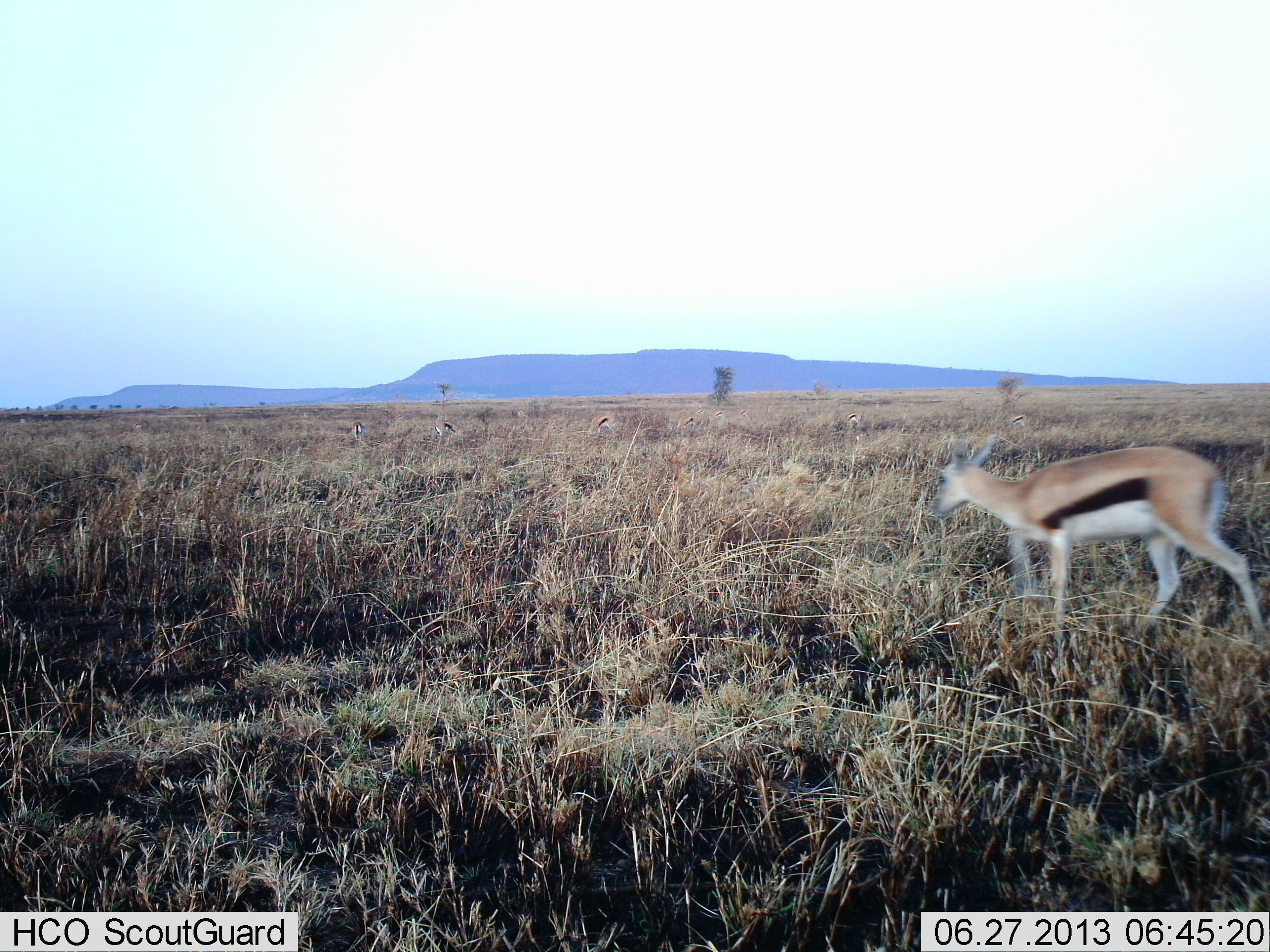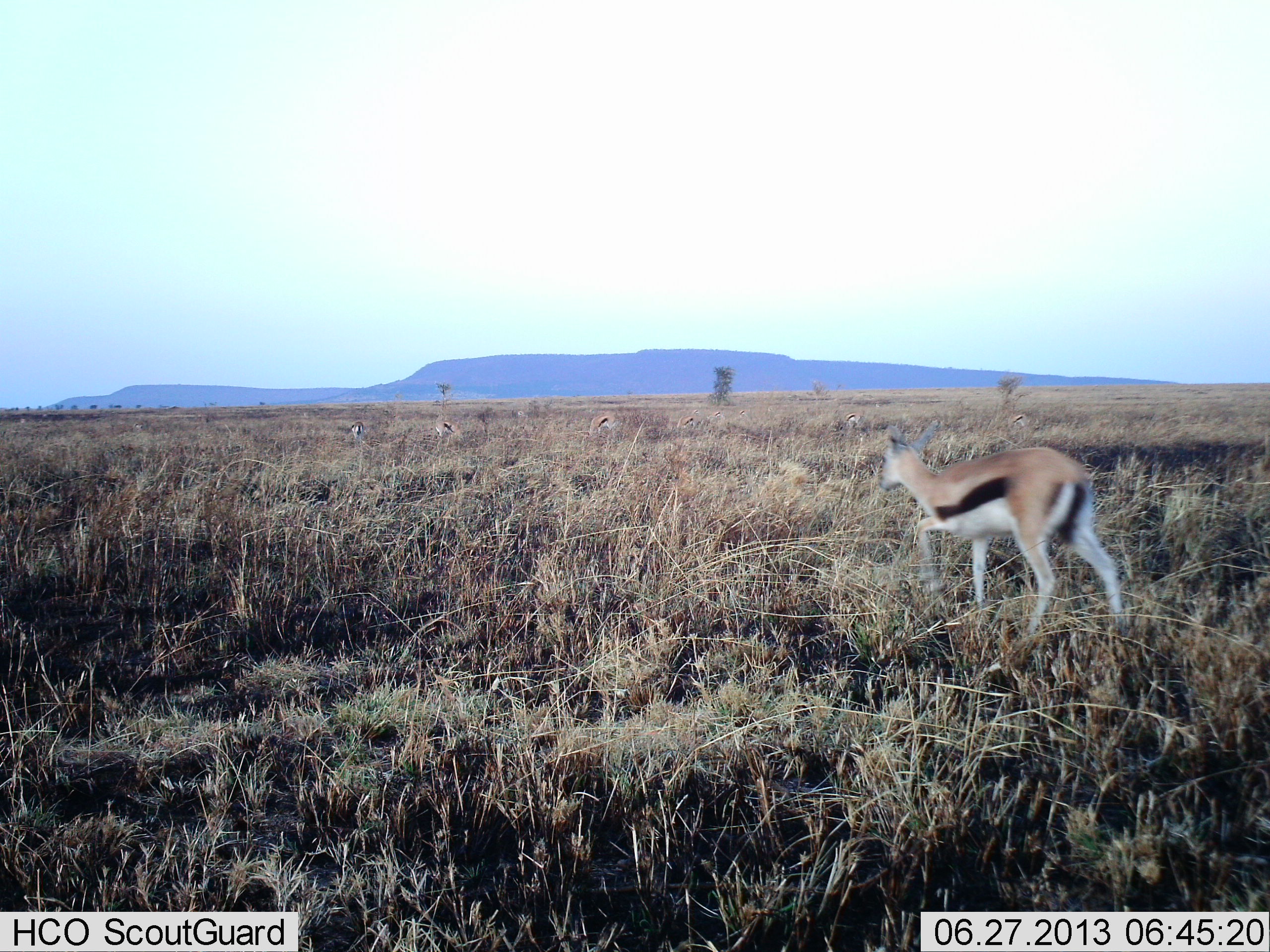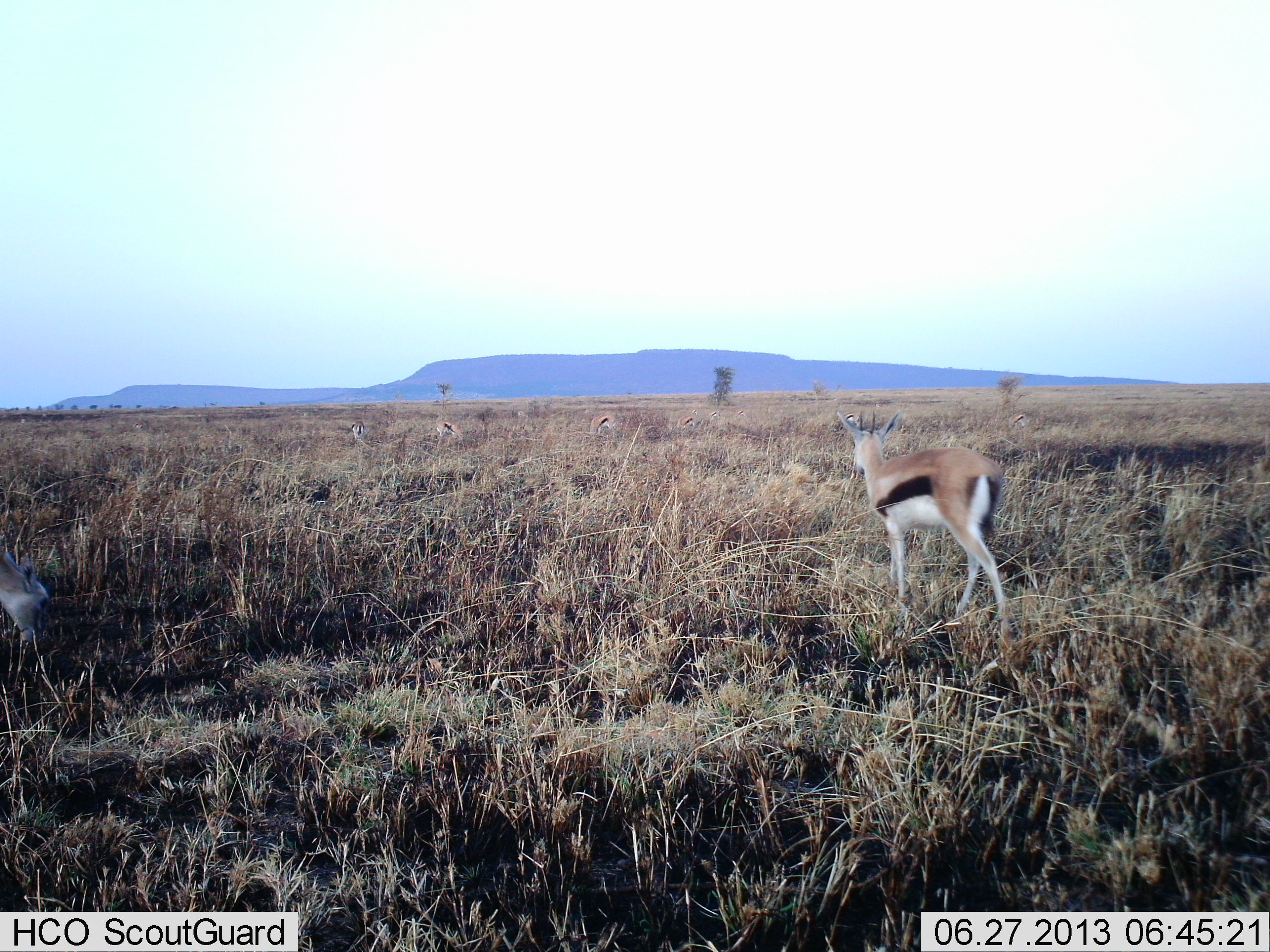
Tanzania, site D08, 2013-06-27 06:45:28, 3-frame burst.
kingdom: Animalia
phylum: Chordata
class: Mammalia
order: Artiodactyla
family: Bovidae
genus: Eudorcas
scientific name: Eudorcas thomsonii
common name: thomson's gazelle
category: gazellethomsons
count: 4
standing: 29%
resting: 0%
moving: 90%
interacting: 3%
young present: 0%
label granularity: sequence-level